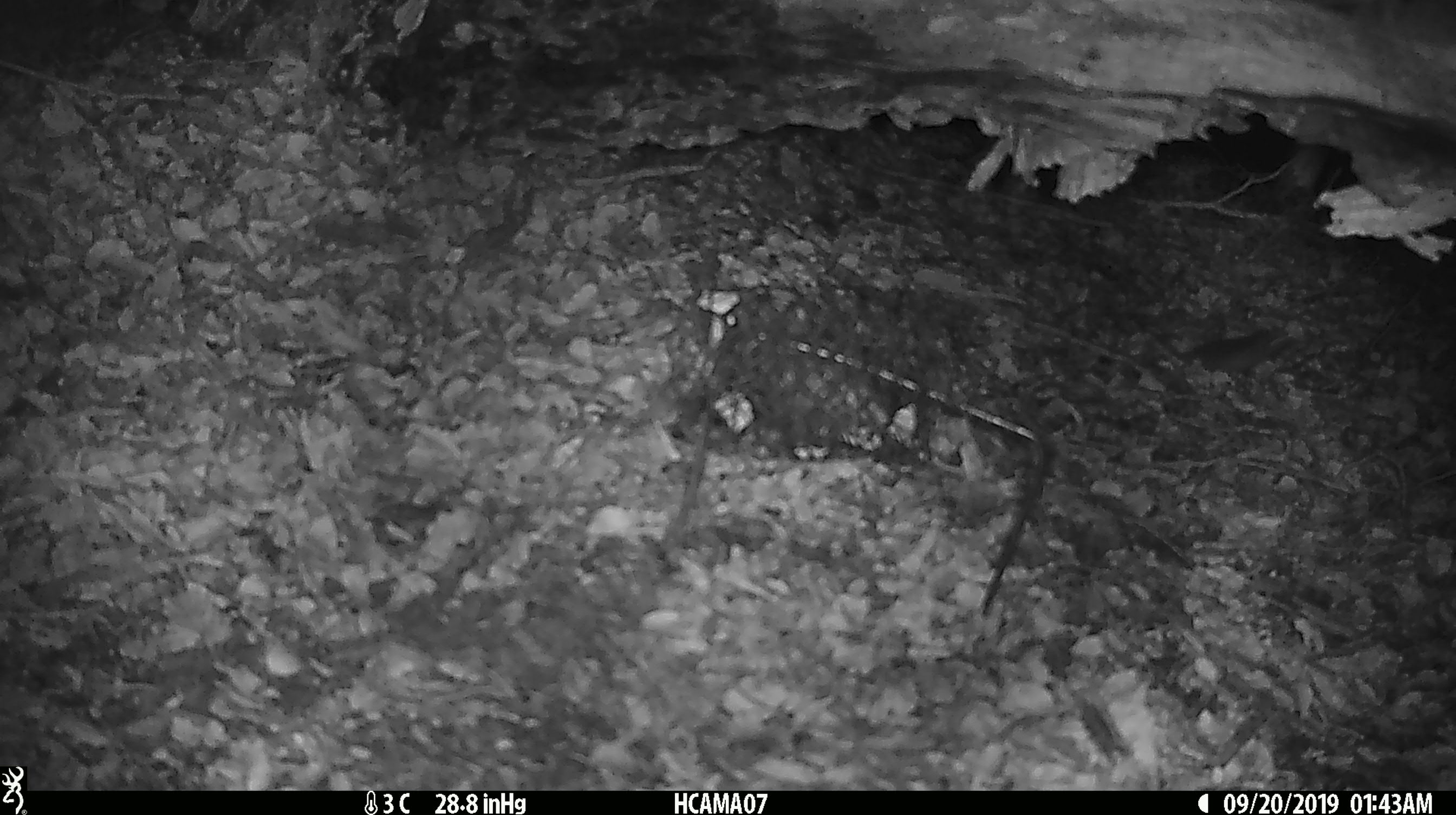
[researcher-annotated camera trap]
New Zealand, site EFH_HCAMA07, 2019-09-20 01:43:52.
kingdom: Animalia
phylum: Chordata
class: Mammalia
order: Rodentia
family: Muridae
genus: Mus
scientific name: Mus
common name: mouse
Mouse (Mus).